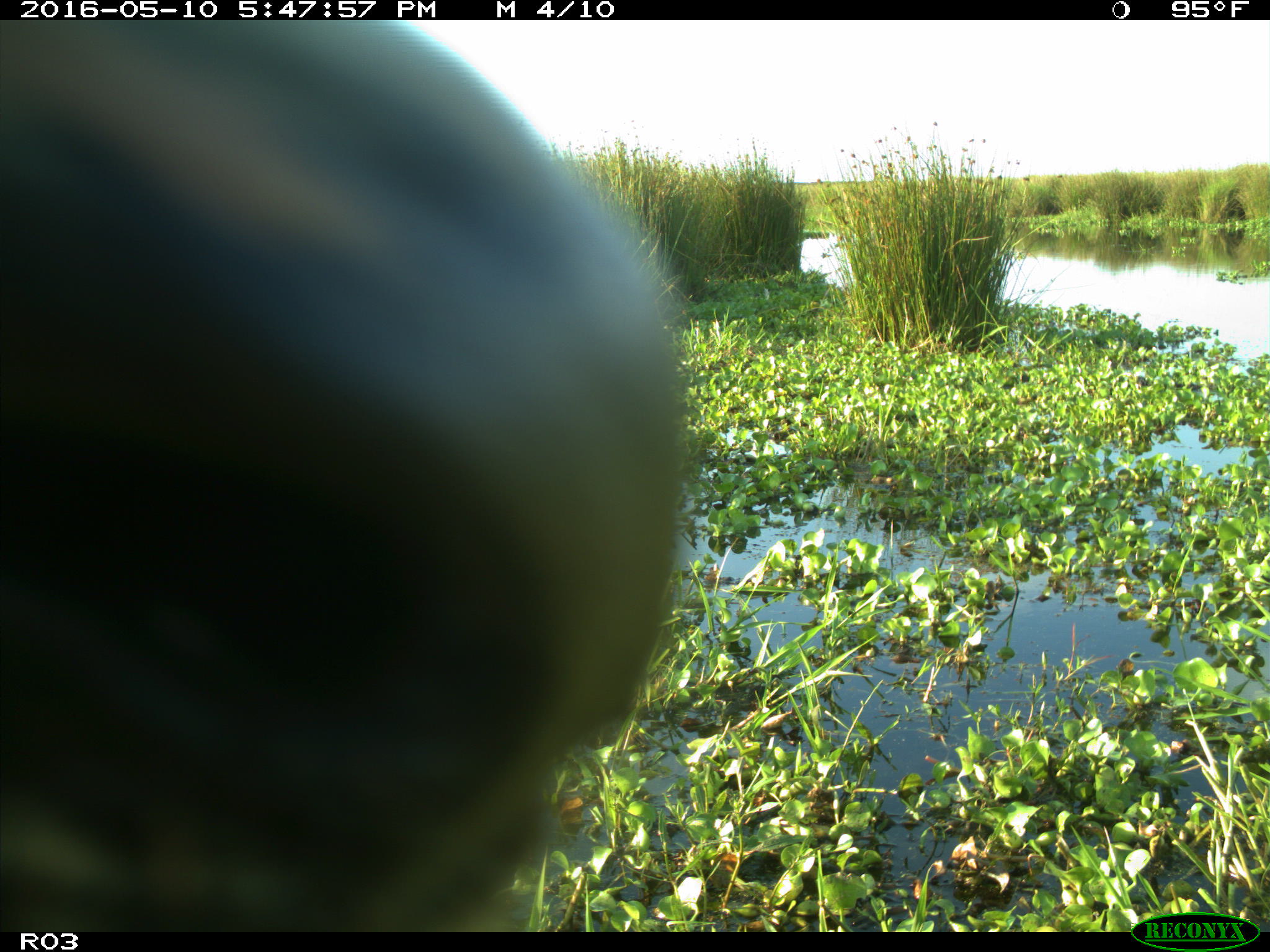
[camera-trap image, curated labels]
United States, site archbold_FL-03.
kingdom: Animalia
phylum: Chordata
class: Mammalia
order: Artiodactyla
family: Bovidae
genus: Bos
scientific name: Bos taurus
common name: domestic cow